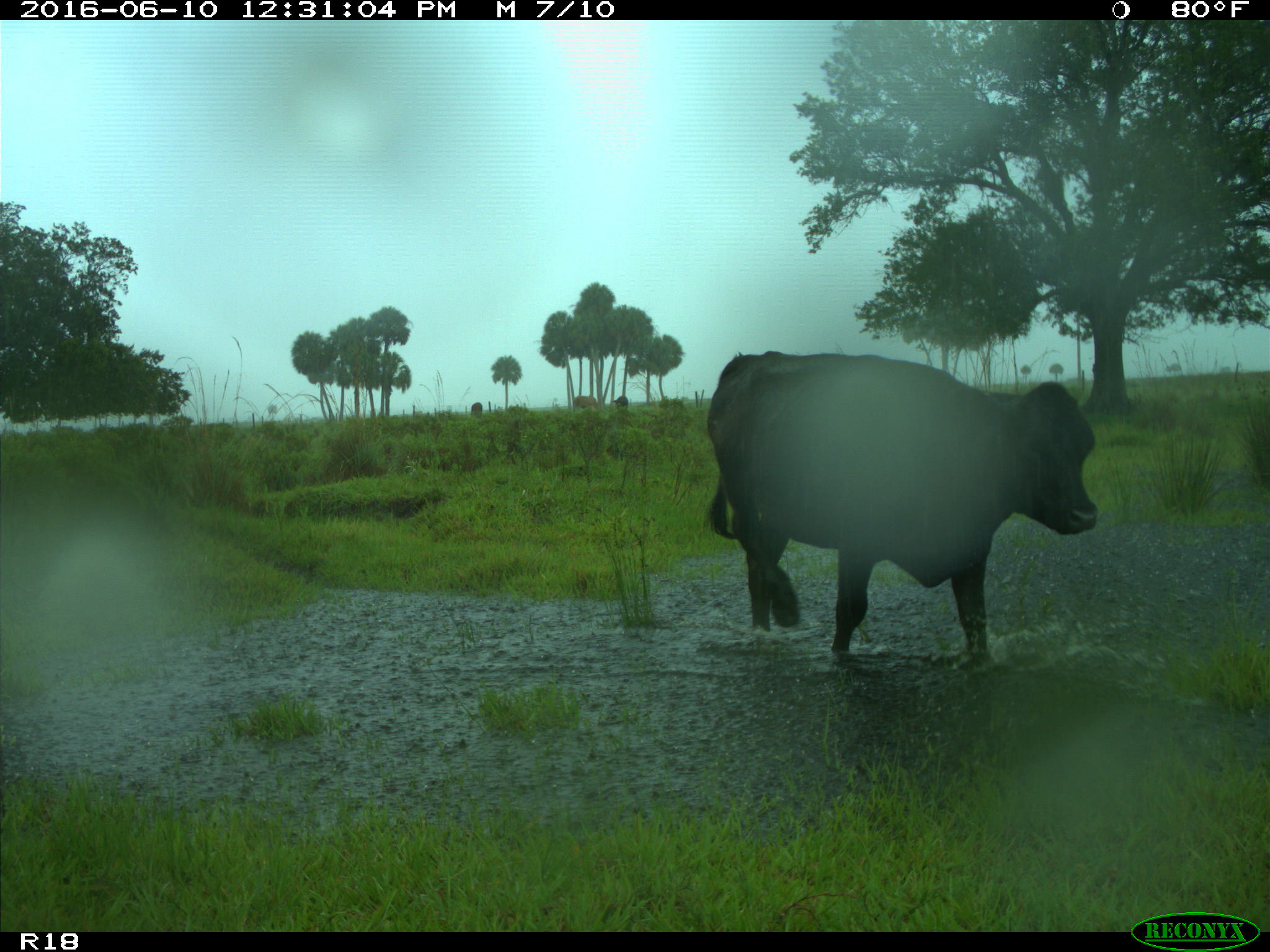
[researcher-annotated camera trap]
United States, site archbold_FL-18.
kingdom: Animalia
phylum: Chordata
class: Mammalia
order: Artiodactyla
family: Bovidae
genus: Bos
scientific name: Bos taurus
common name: domestic cow